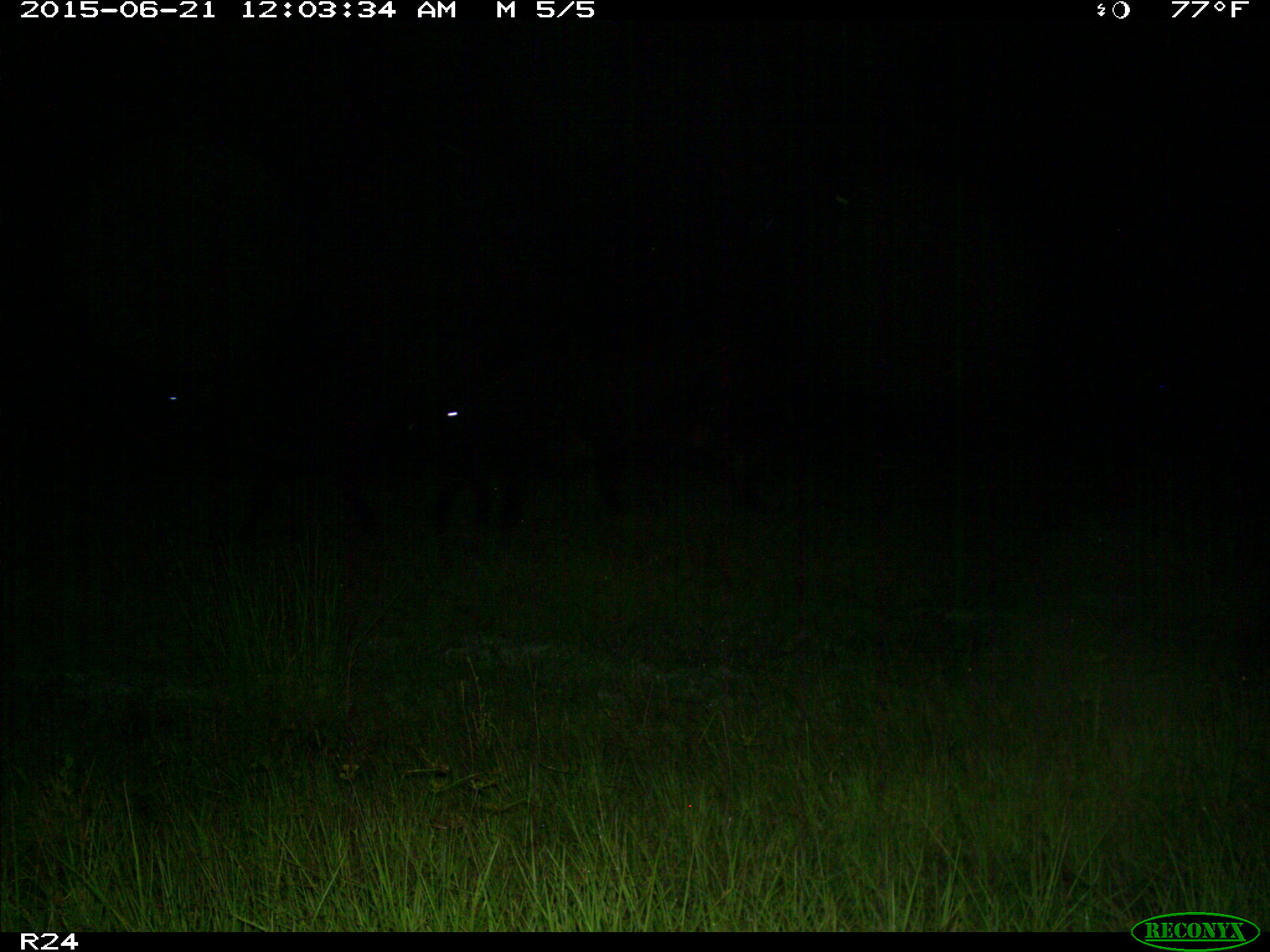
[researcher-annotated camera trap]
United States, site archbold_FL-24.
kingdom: Animalia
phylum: Chordata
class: Mammalia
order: Artiodactyla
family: Bovidae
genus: Bos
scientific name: Bos taurus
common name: domestic cow